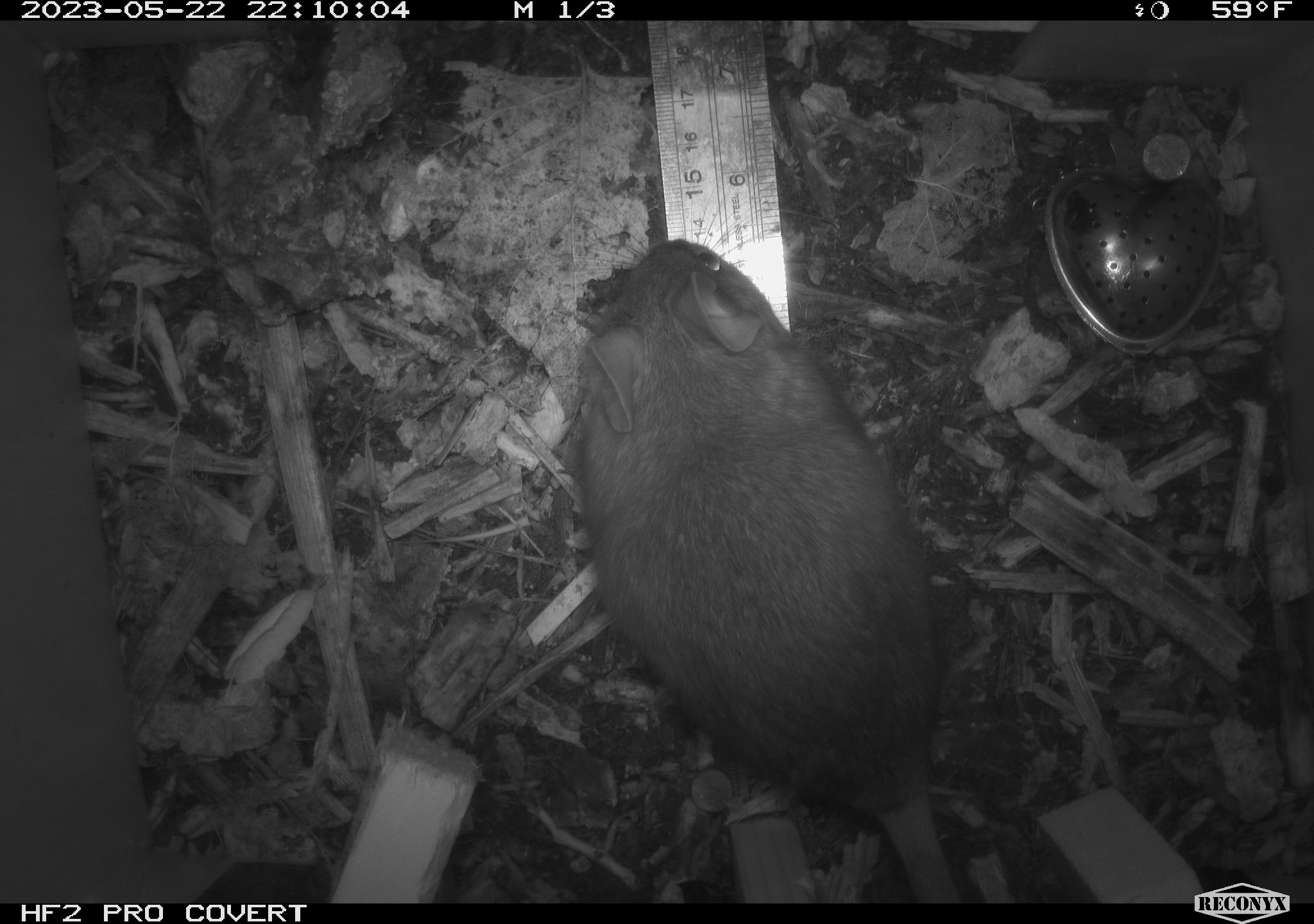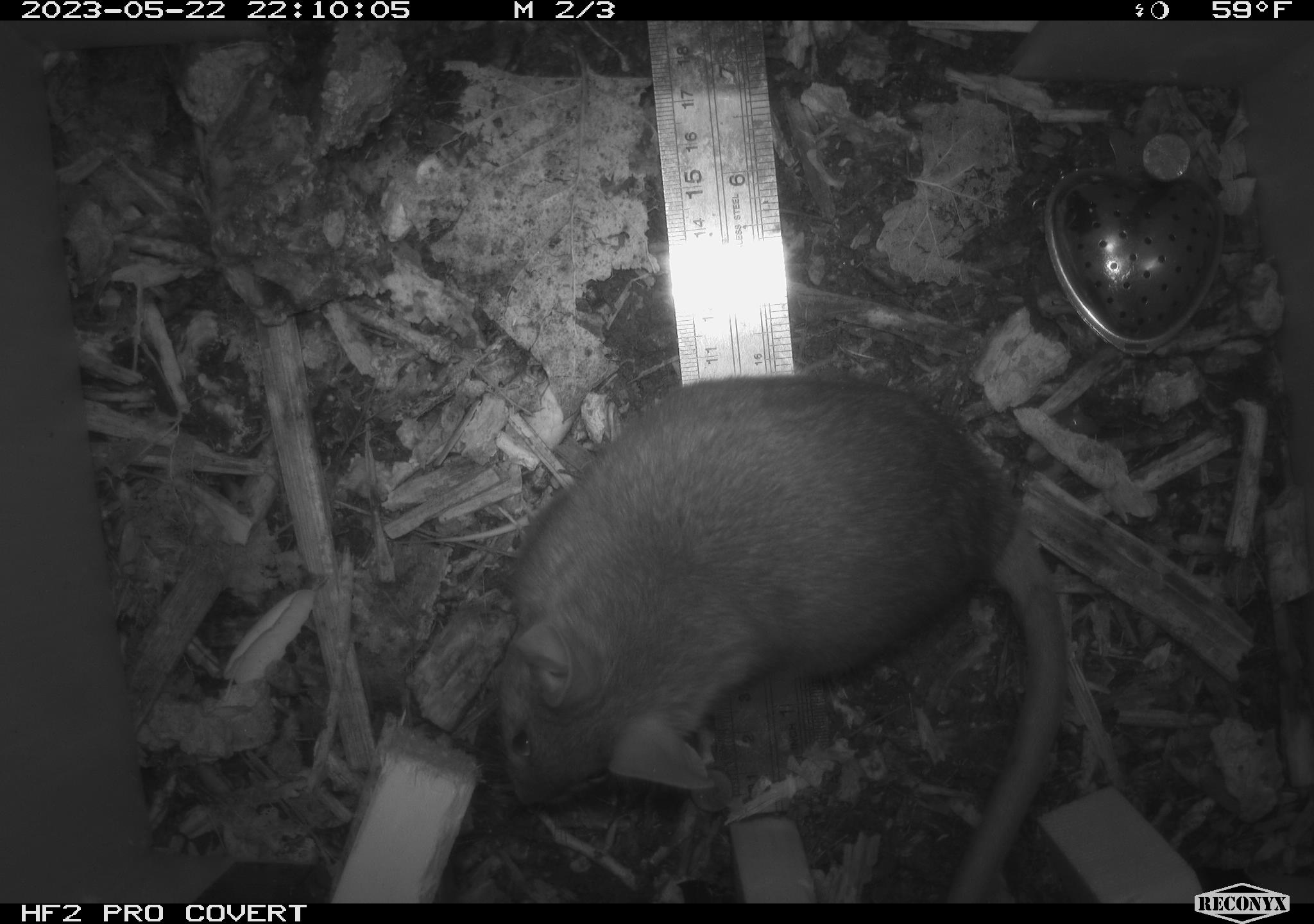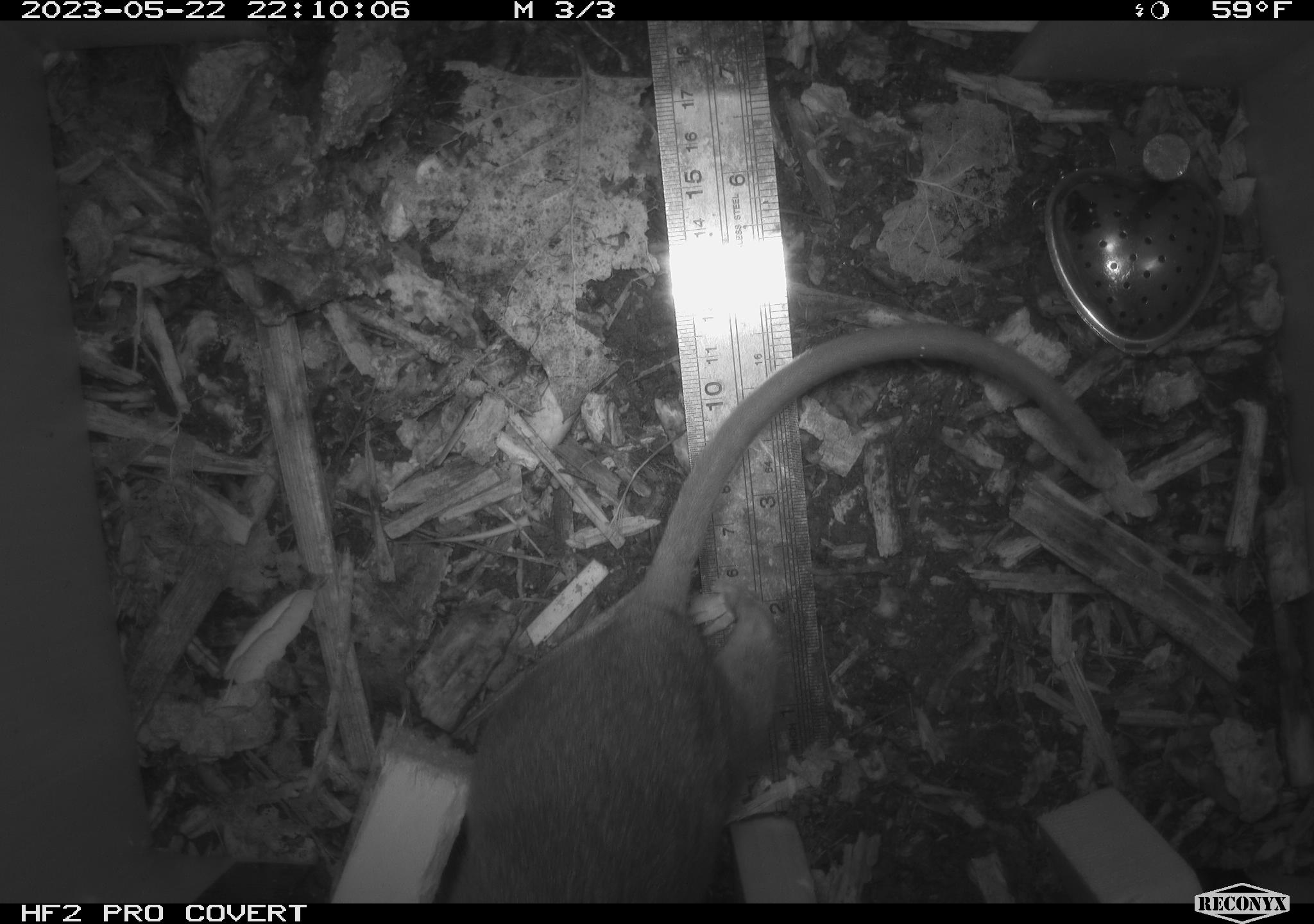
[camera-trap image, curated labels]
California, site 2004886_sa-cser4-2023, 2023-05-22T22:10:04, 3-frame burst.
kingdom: Animalia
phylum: Chordata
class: Mammalia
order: Rodentia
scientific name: Rodentia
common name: woodrat or rat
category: woodrat or rat species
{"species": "woodrat or rat species (woodrat or rat) (Rodentia)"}